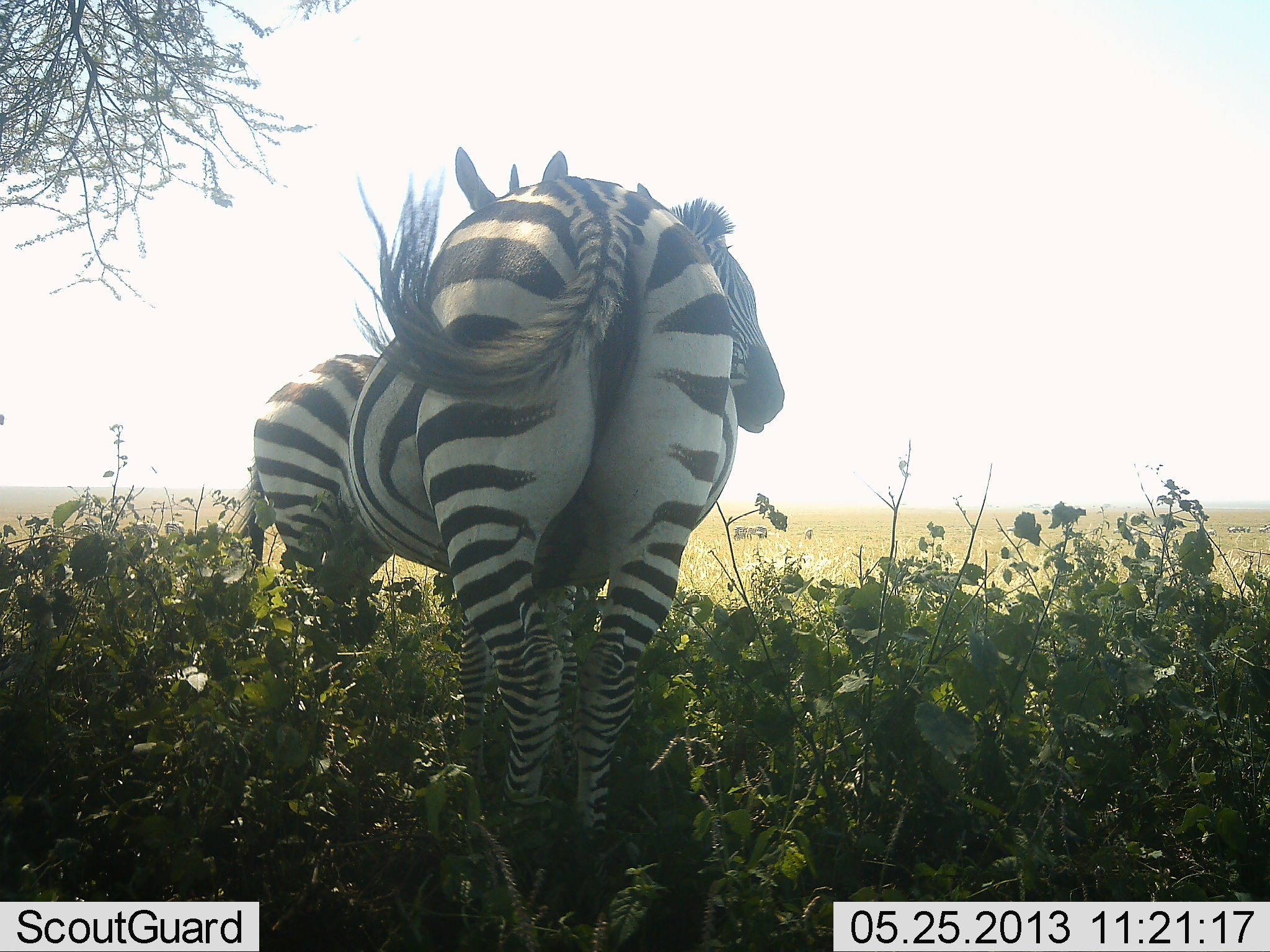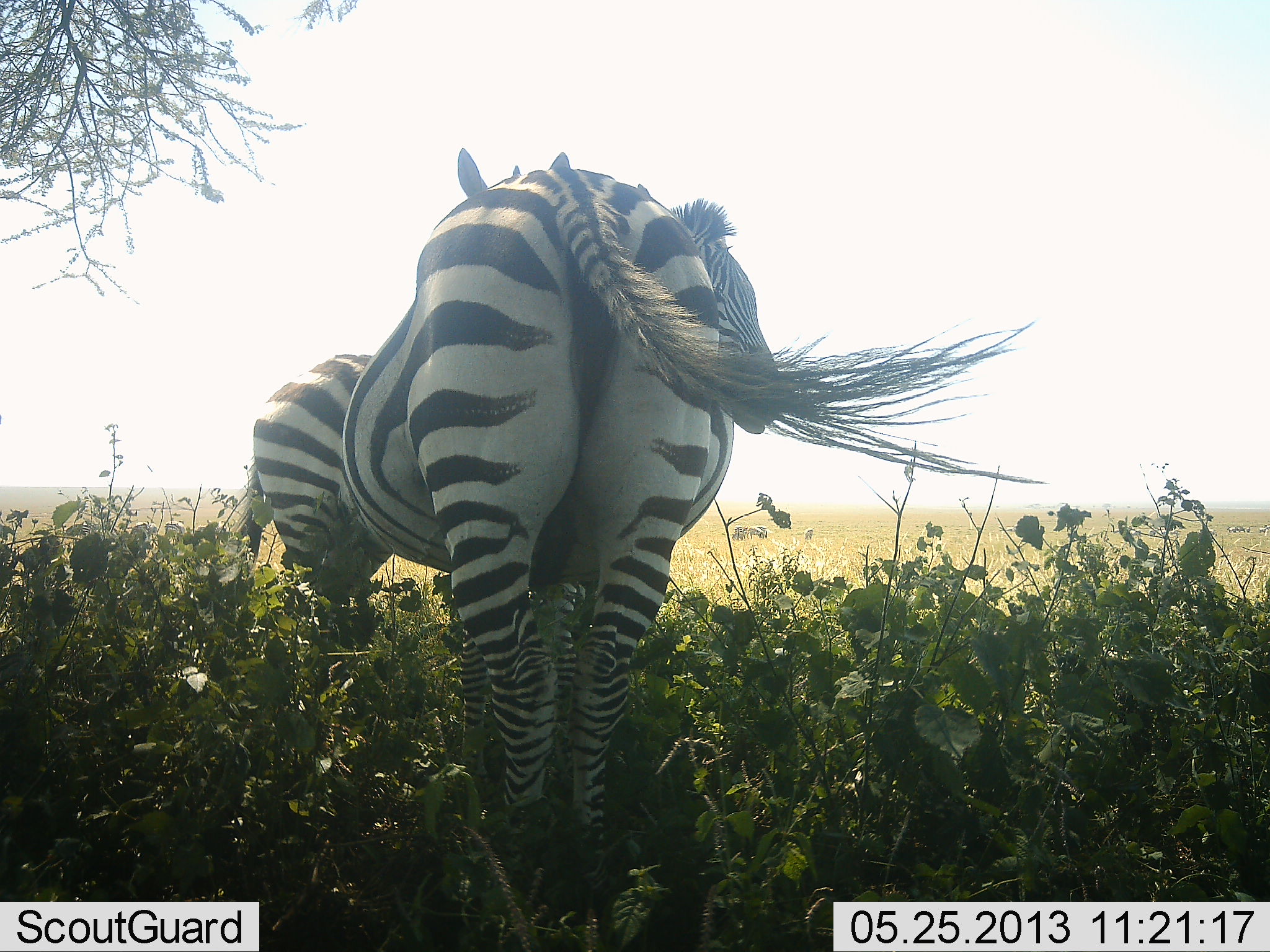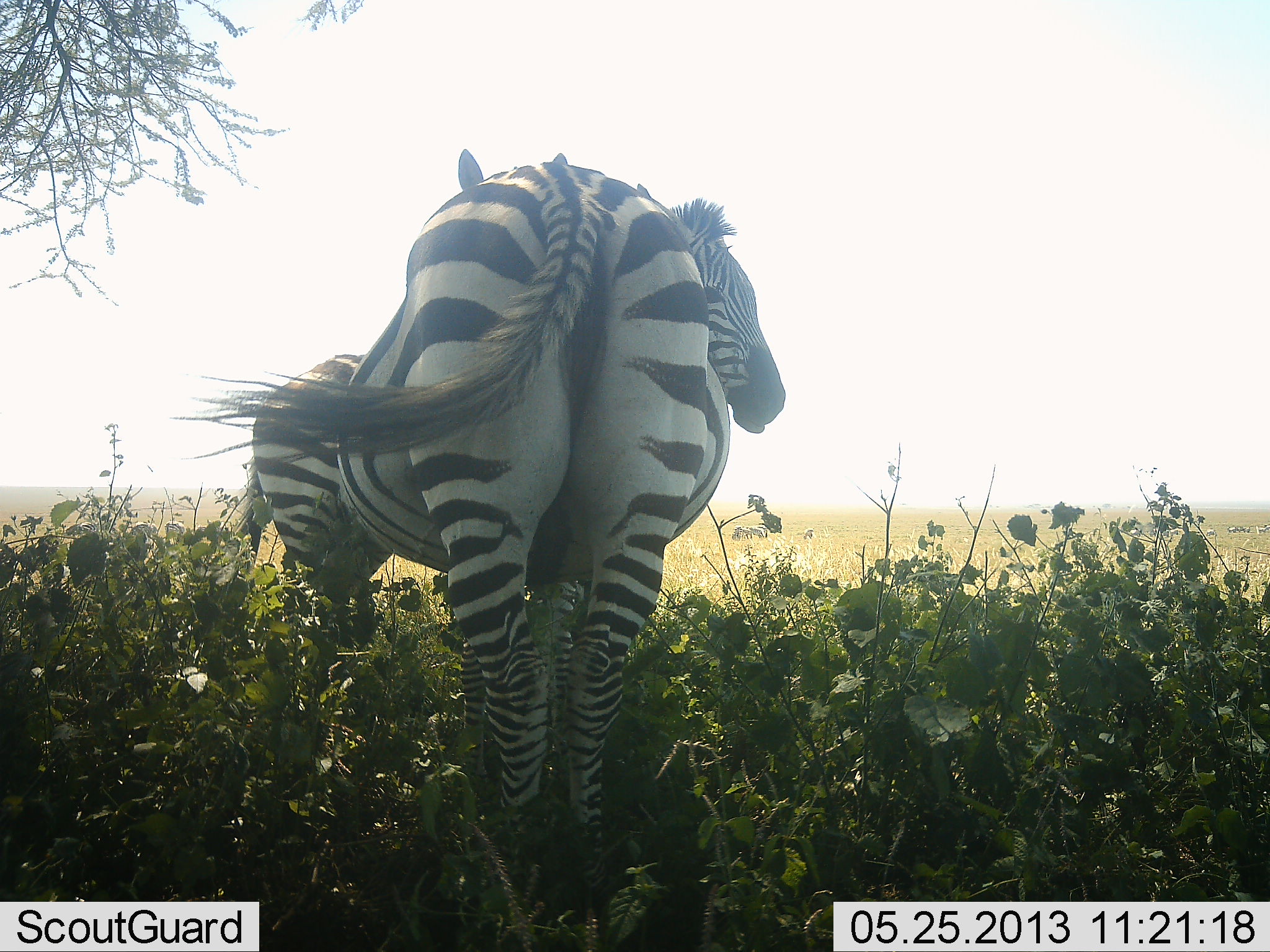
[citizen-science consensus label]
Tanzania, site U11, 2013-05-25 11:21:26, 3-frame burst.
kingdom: Animalia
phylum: Chordata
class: Mammalia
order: Perissodactyla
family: Equidae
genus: Equus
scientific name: Equus quagga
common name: plains zebra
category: zebra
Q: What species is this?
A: Zebra (plains zebra) (Equus quagga).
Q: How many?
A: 2.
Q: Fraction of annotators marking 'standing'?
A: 90%.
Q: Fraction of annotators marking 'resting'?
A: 0%.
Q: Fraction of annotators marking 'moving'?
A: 0%.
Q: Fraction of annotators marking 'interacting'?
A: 10%.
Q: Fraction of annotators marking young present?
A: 0%.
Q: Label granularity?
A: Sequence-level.